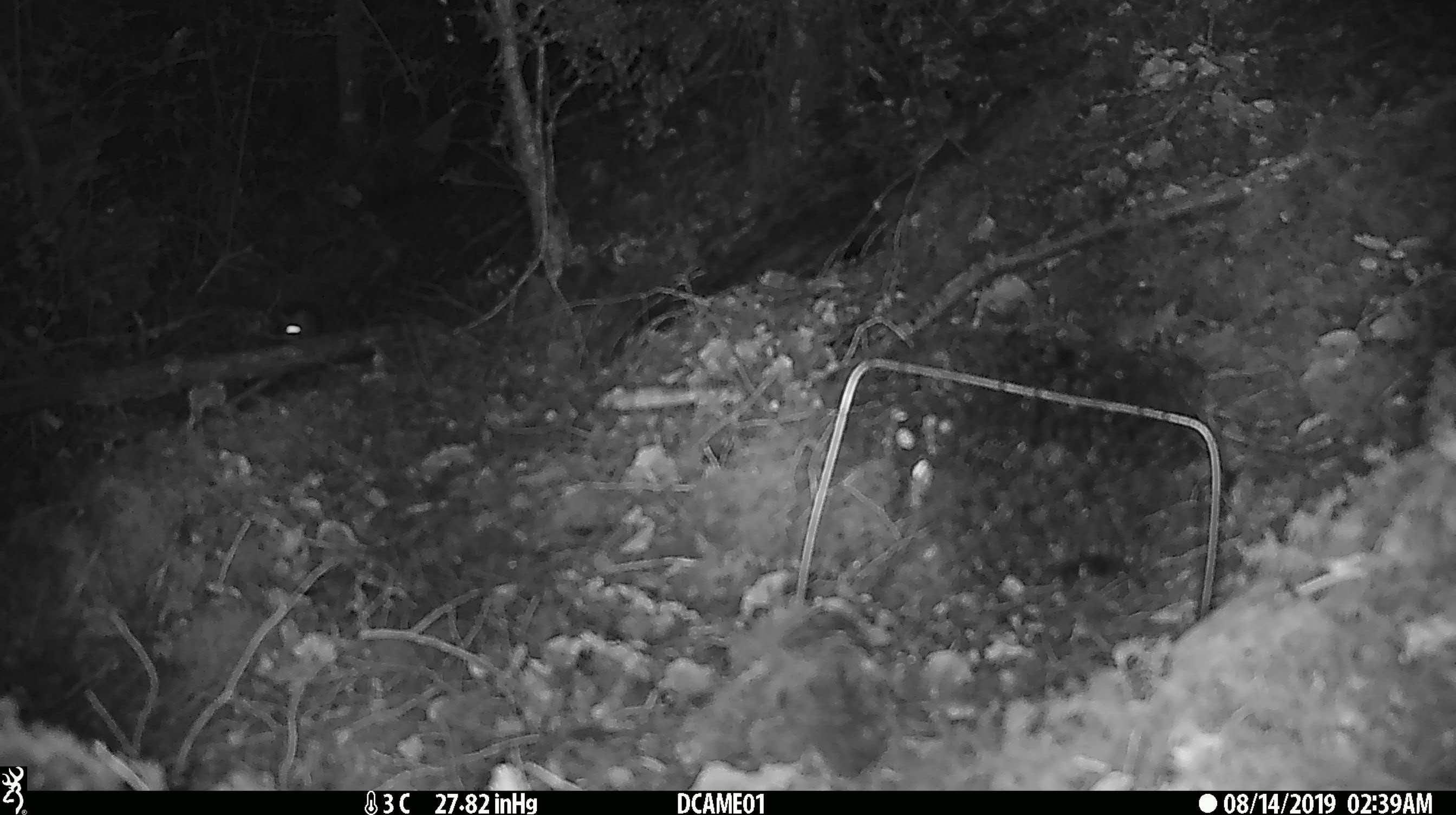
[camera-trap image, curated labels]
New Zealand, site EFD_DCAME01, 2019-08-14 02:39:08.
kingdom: Animalia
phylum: Chordata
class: Mammalia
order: Rodentia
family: Muridae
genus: Mus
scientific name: Mus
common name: mouse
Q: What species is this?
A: Mouse (Mus).